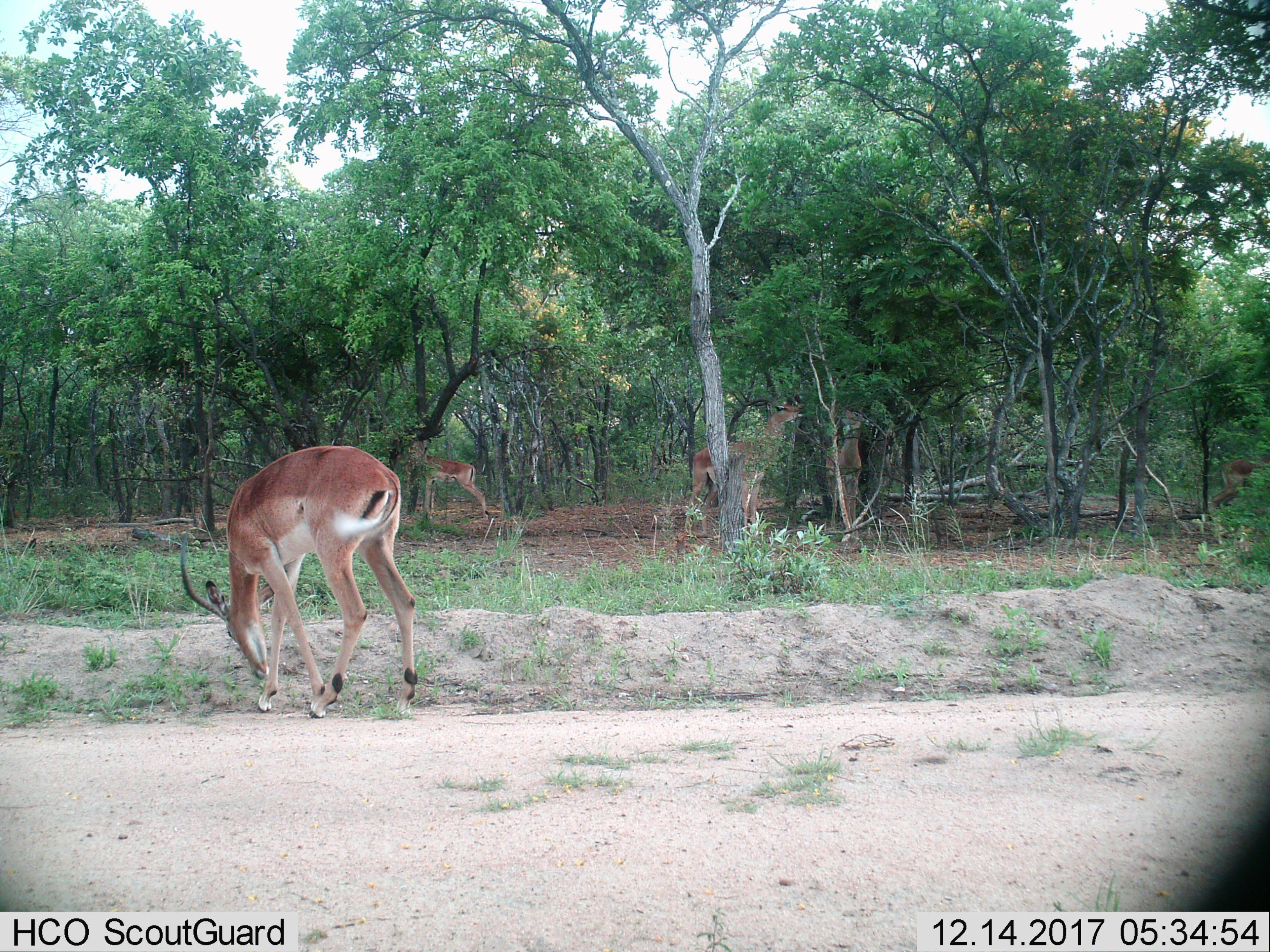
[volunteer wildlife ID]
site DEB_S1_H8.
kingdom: Animalia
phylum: Chordata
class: Mammalia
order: Artiodactyla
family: Bovidae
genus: Aepyceros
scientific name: Aepyceros melampus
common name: impala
Impala (Aepyceros melampus), count 4. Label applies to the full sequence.